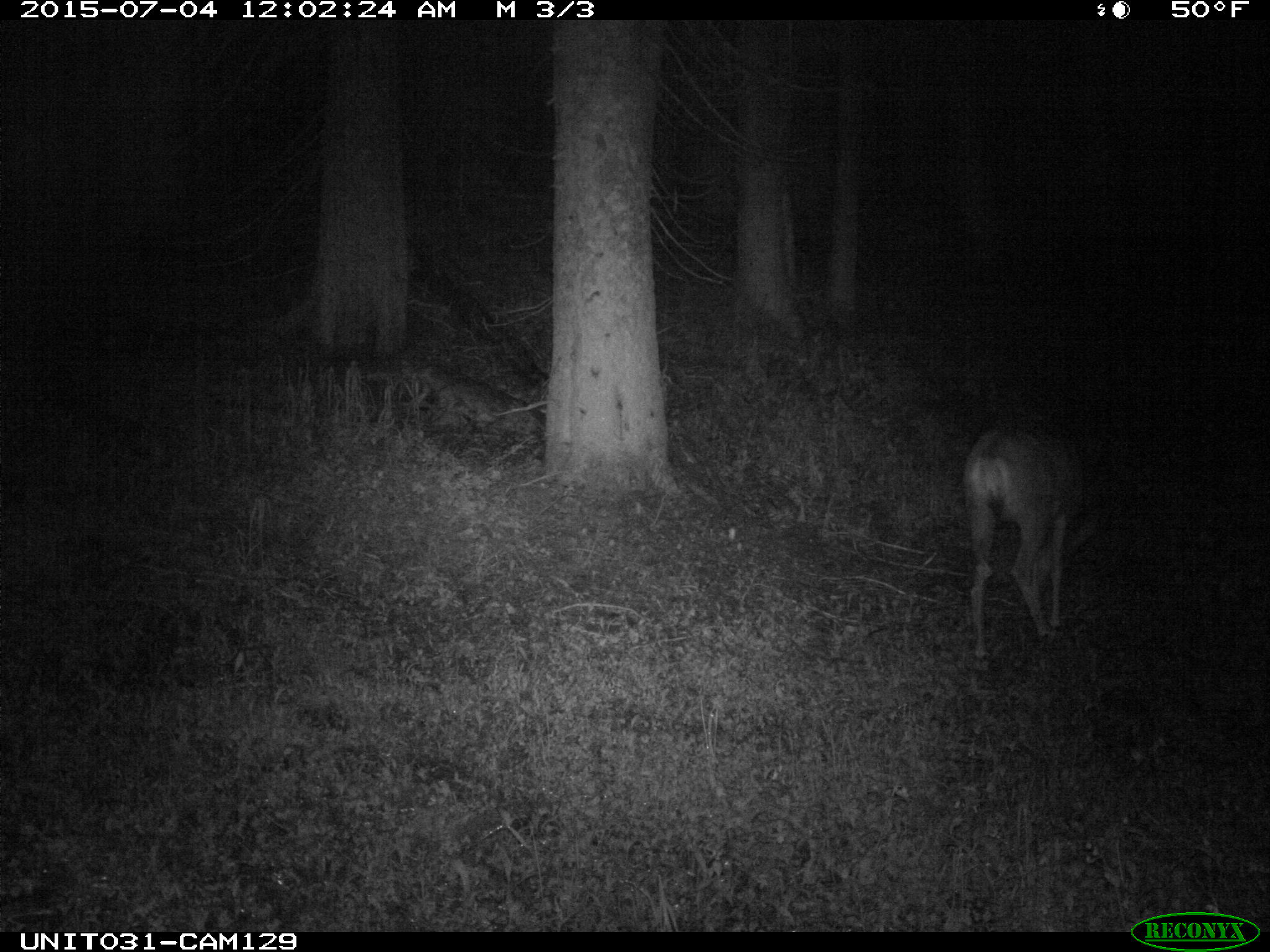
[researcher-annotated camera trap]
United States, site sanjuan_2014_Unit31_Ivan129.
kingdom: Animalia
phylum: Chordata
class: Mammalia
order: Artiodactyla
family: Cervidae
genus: Odocoileus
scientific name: Odocoileus hemionus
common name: mule deer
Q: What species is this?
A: Odocoileus hemionus (mule deer).